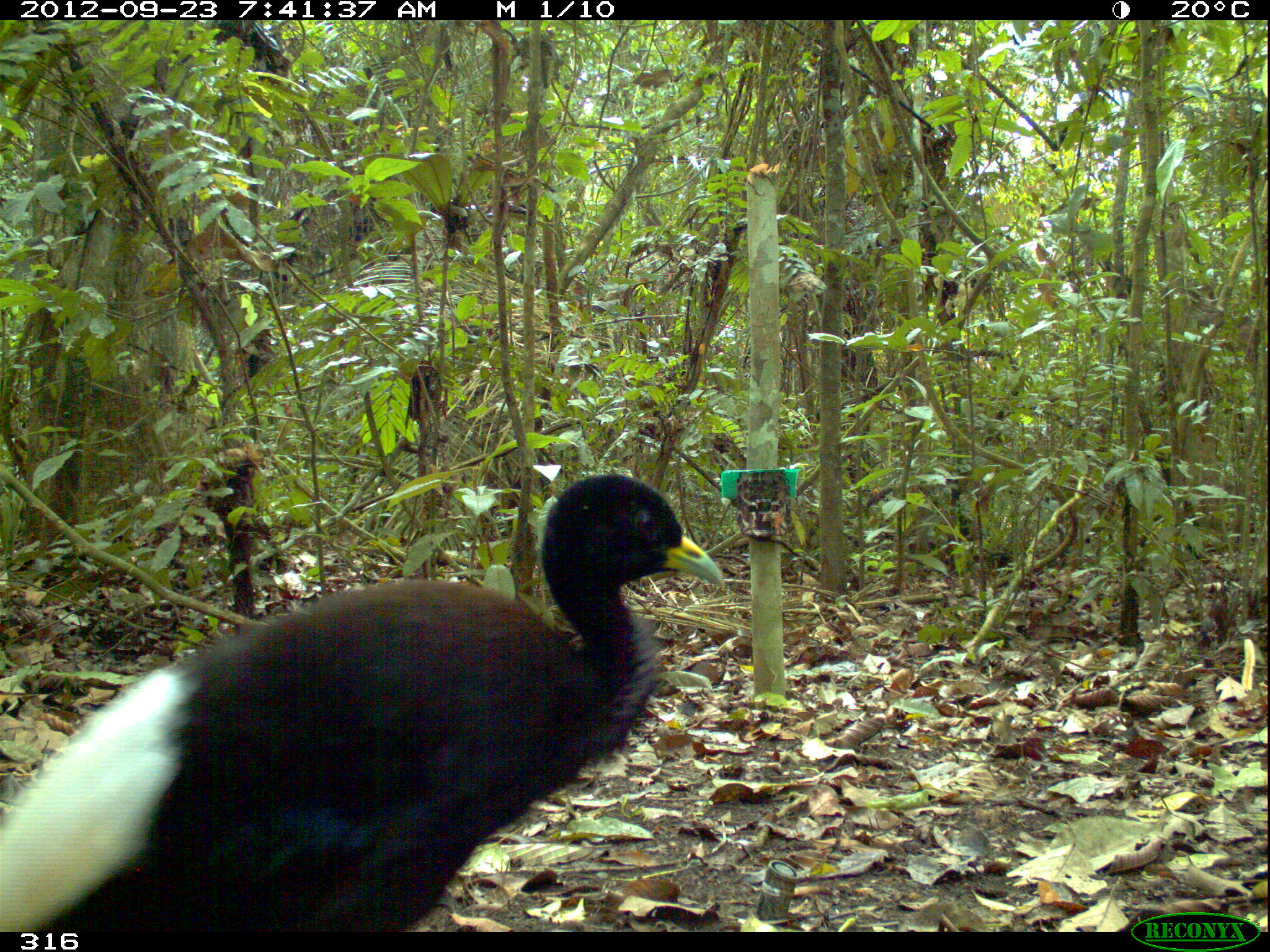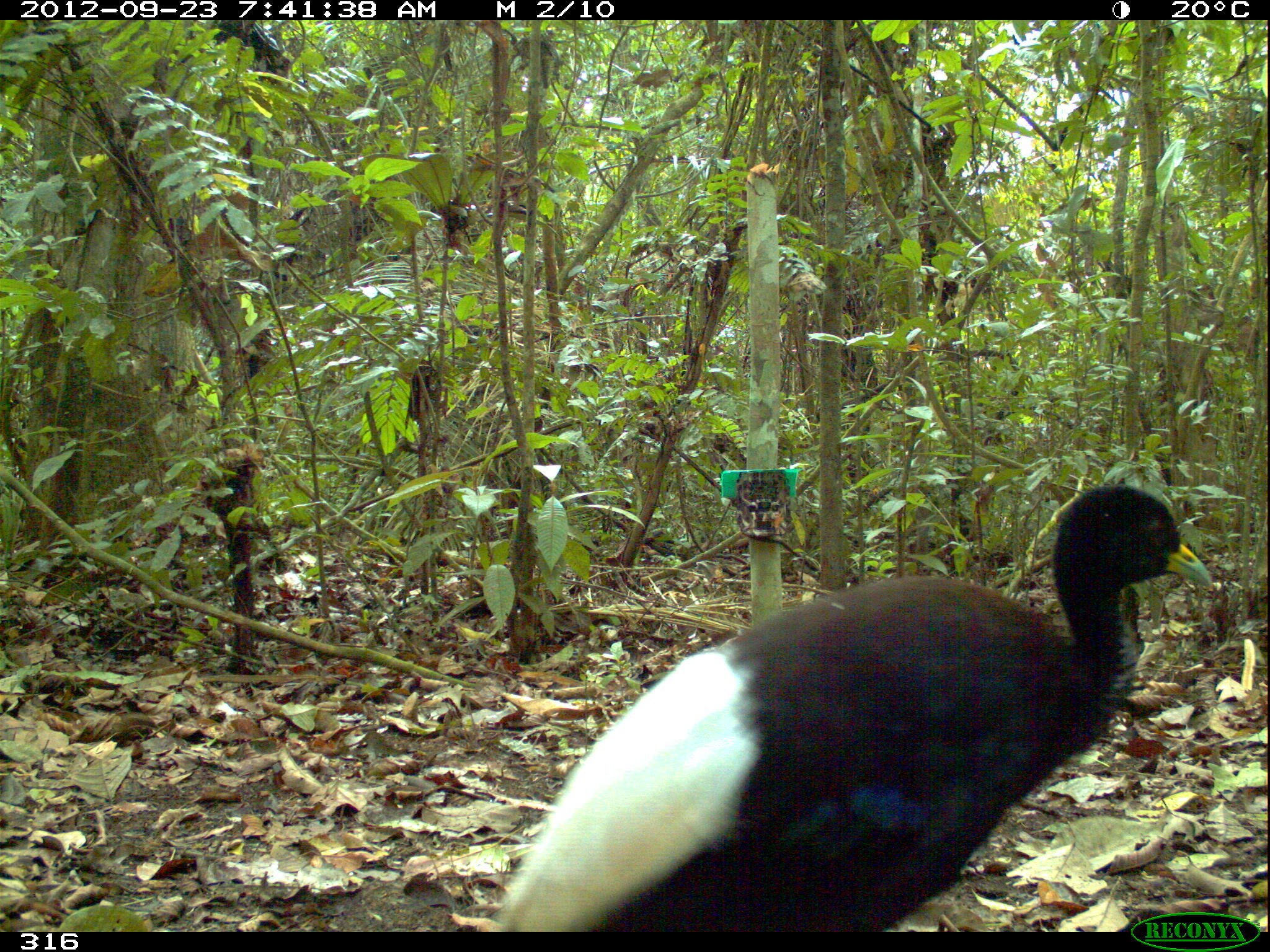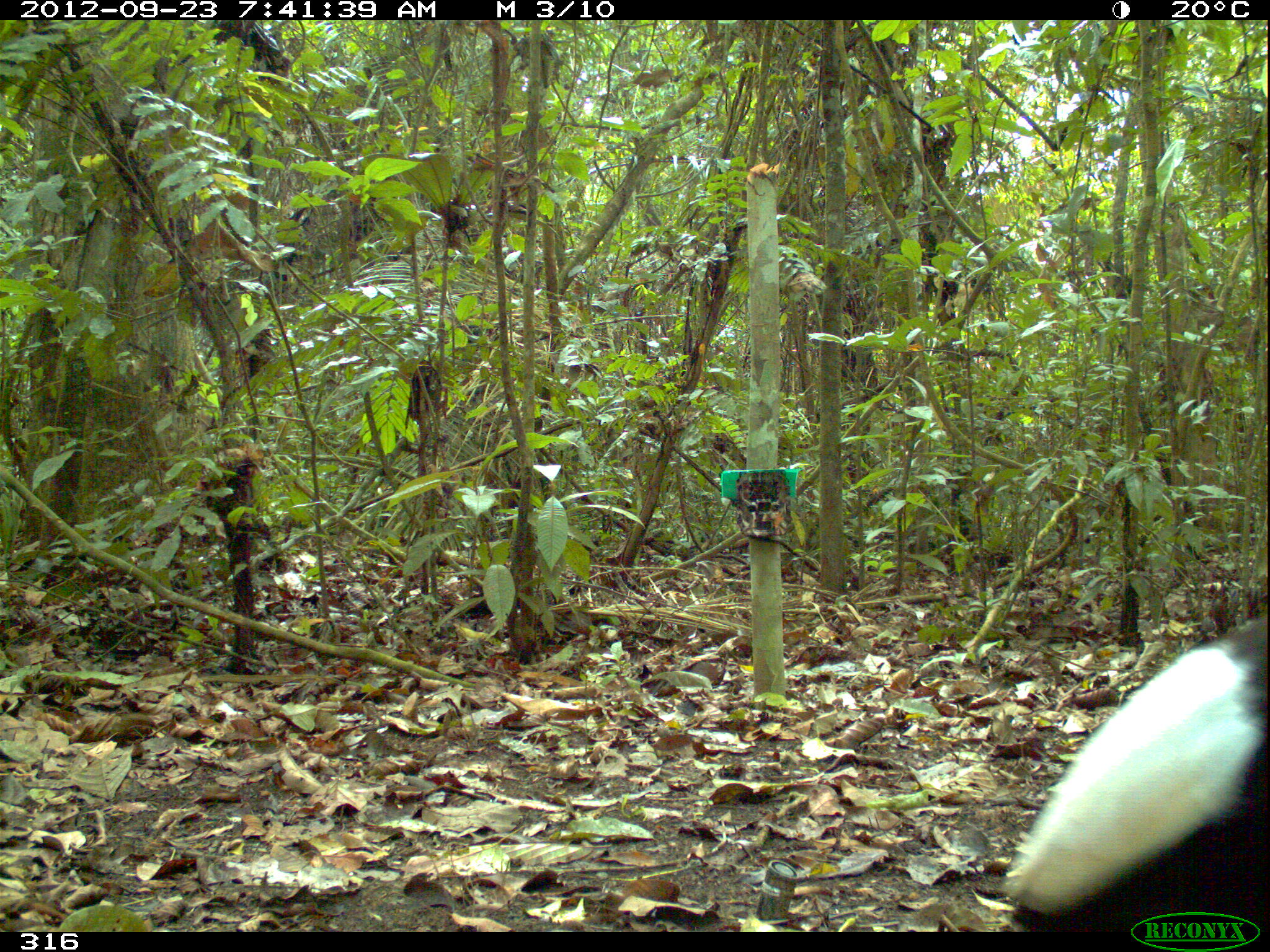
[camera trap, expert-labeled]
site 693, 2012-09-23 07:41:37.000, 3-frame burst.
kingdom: Animalia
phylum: Chordata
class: Aves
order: Gruiformes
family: Psophiidae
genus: Psophia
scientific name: Psophia leucoptera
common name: pale-winged trumpeter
Psophia leucoptera (pale-winged trumpeter).